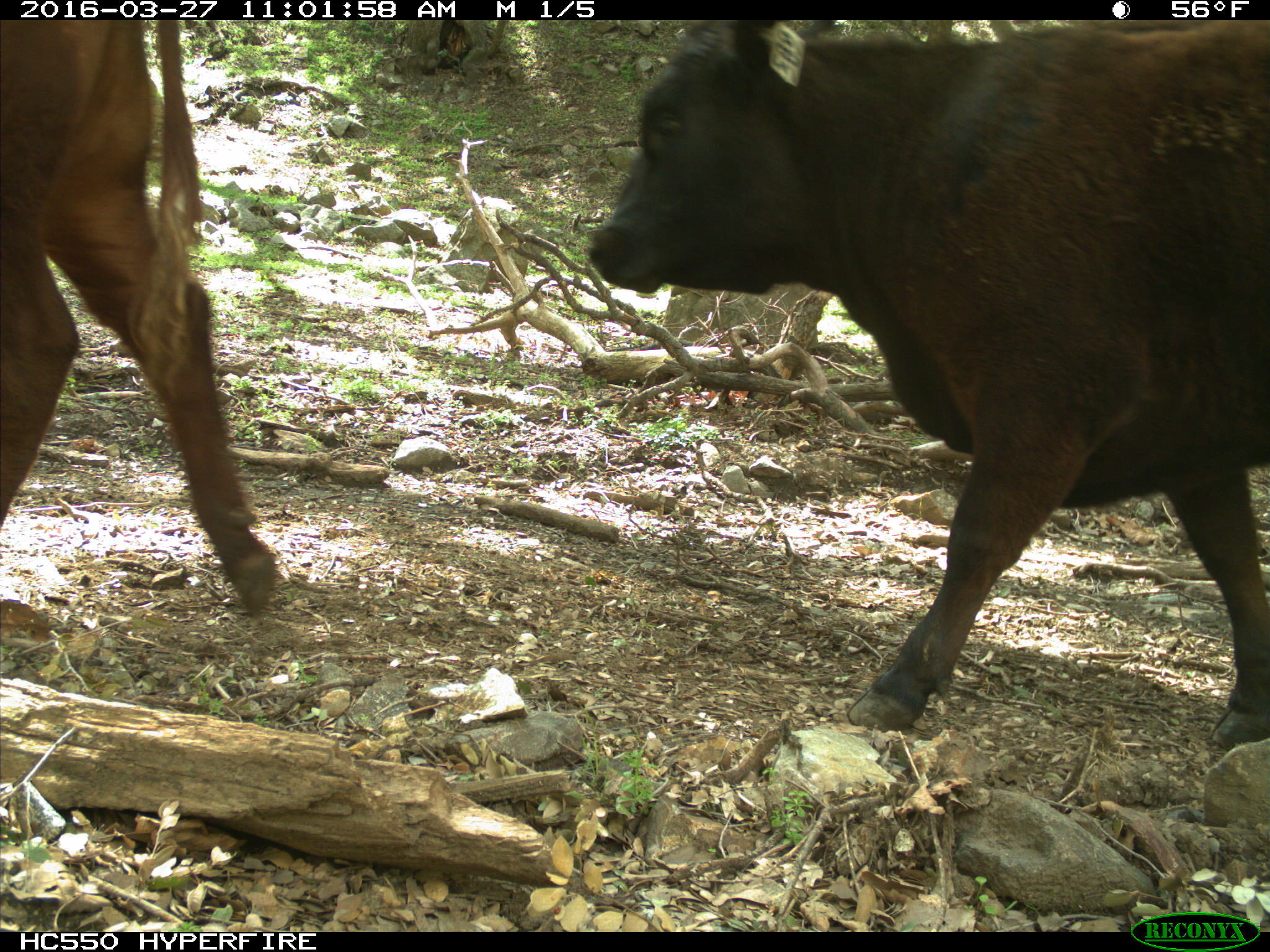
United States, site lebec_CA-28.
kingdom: Animalia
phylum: Chordata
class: Mammalia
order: Artiodactyla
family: Bovidae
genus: Bos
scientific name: Bos taurus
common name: domestic cow